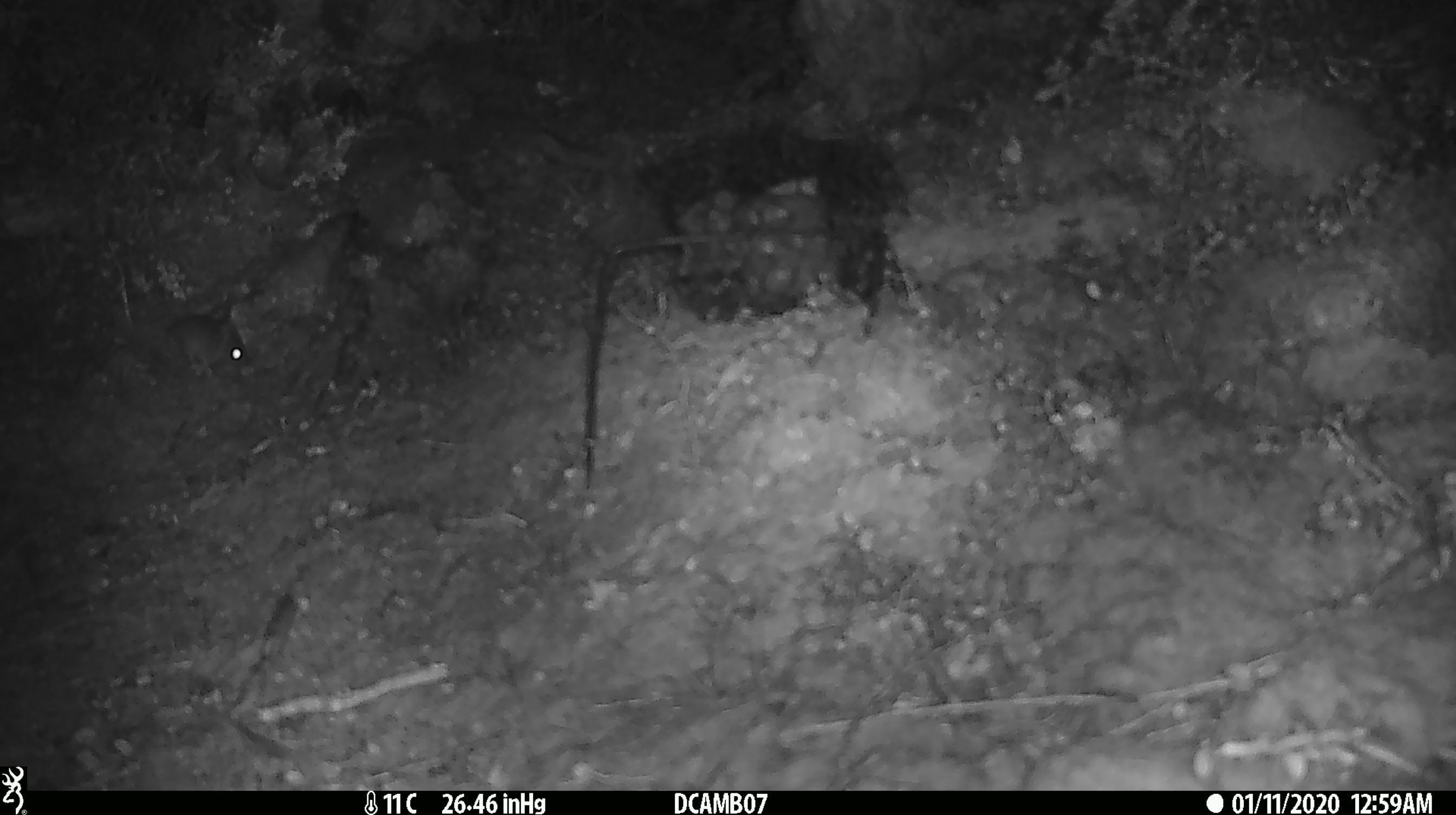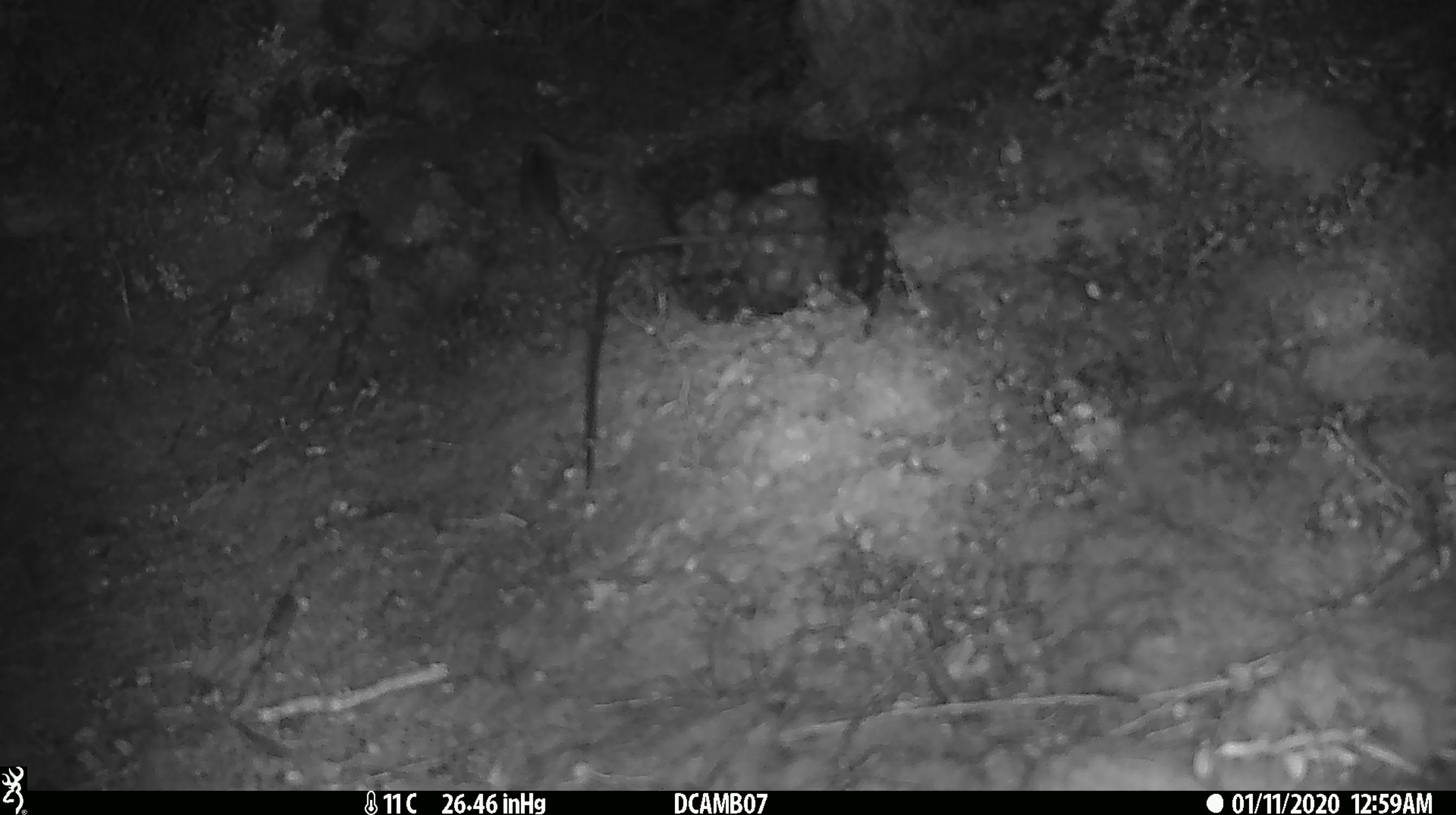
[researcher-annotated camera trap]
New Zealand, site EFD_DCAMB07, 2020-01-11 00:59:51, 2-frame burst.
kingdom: Animalia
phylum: Chordata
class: Mammalia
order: Rodentia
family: Muridae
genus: Mus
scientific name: Mus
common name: mouse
Mouse (Mus).